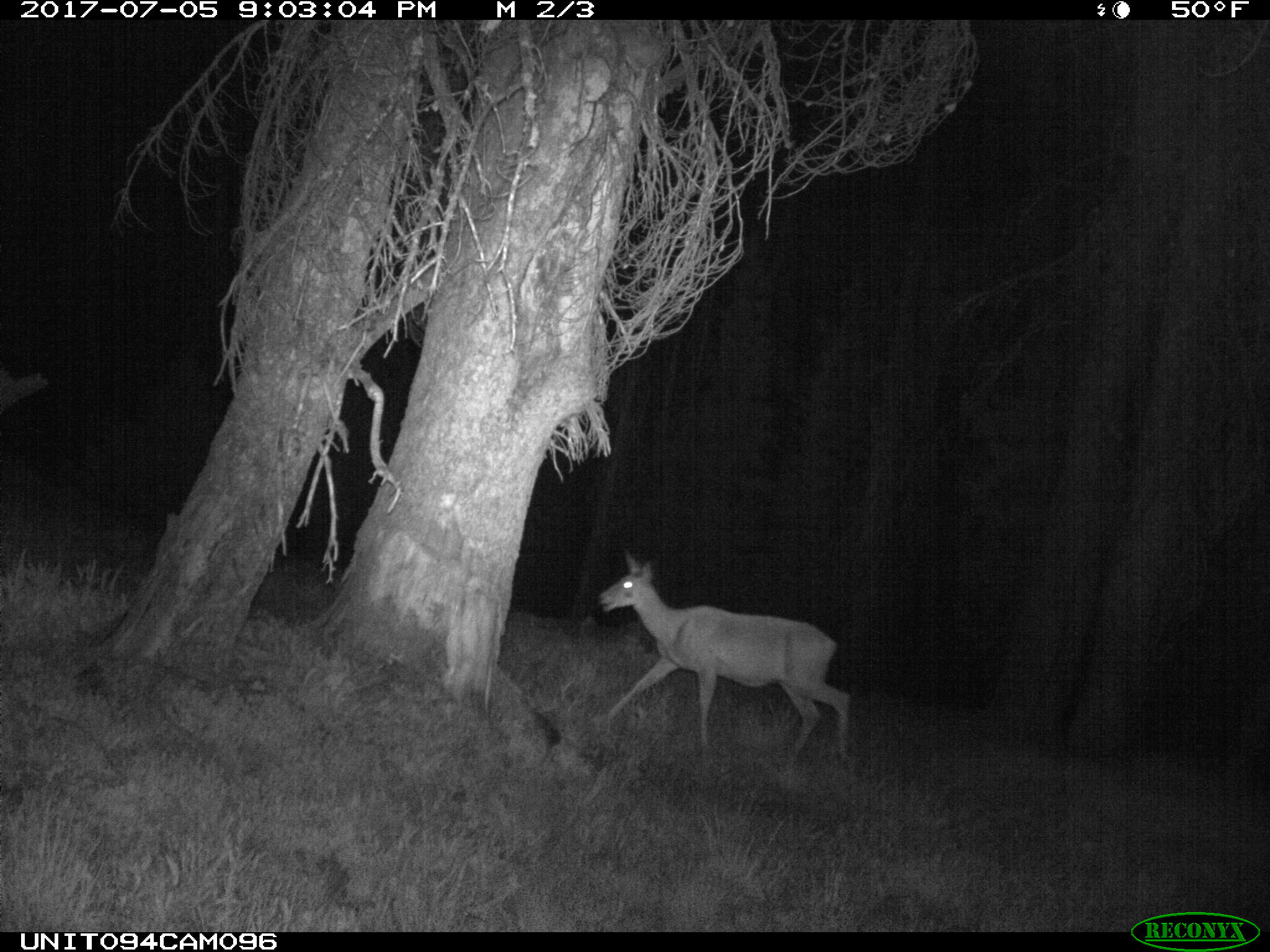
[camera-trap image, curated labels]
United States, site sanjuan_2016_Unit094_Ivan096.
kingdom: Animalia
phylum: Chordata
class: Mammalia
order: Artiodactyla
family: Cervidae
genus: Odocoileus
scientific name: Odocoileus hemionus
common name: mule deer